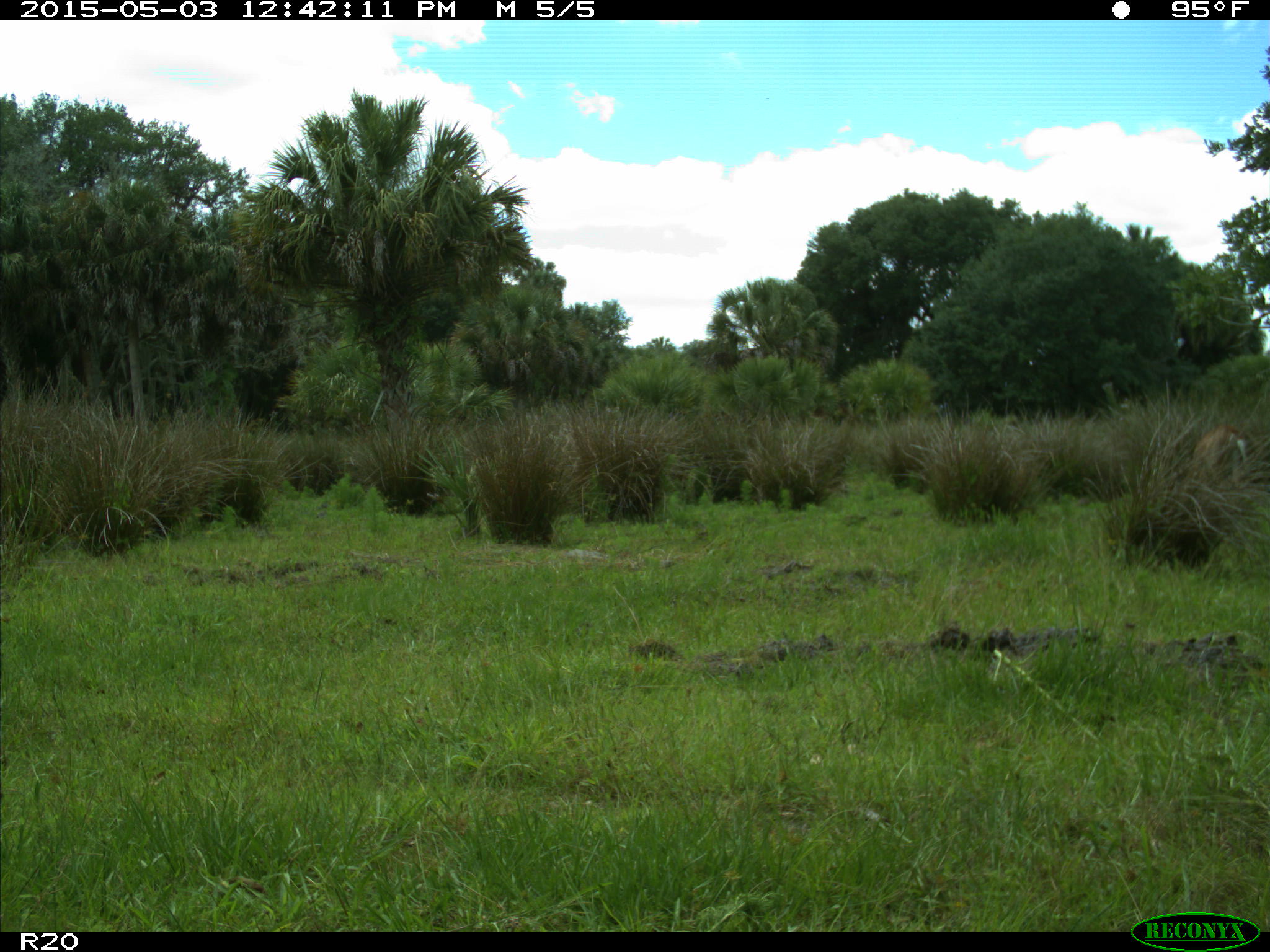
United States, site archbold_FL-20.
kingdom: Animalia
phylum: Chordata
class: Mammalia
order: Artiodactyla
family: Cervidae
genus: Odocoileus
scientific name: Odocoileus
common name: deer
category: unidentified deer